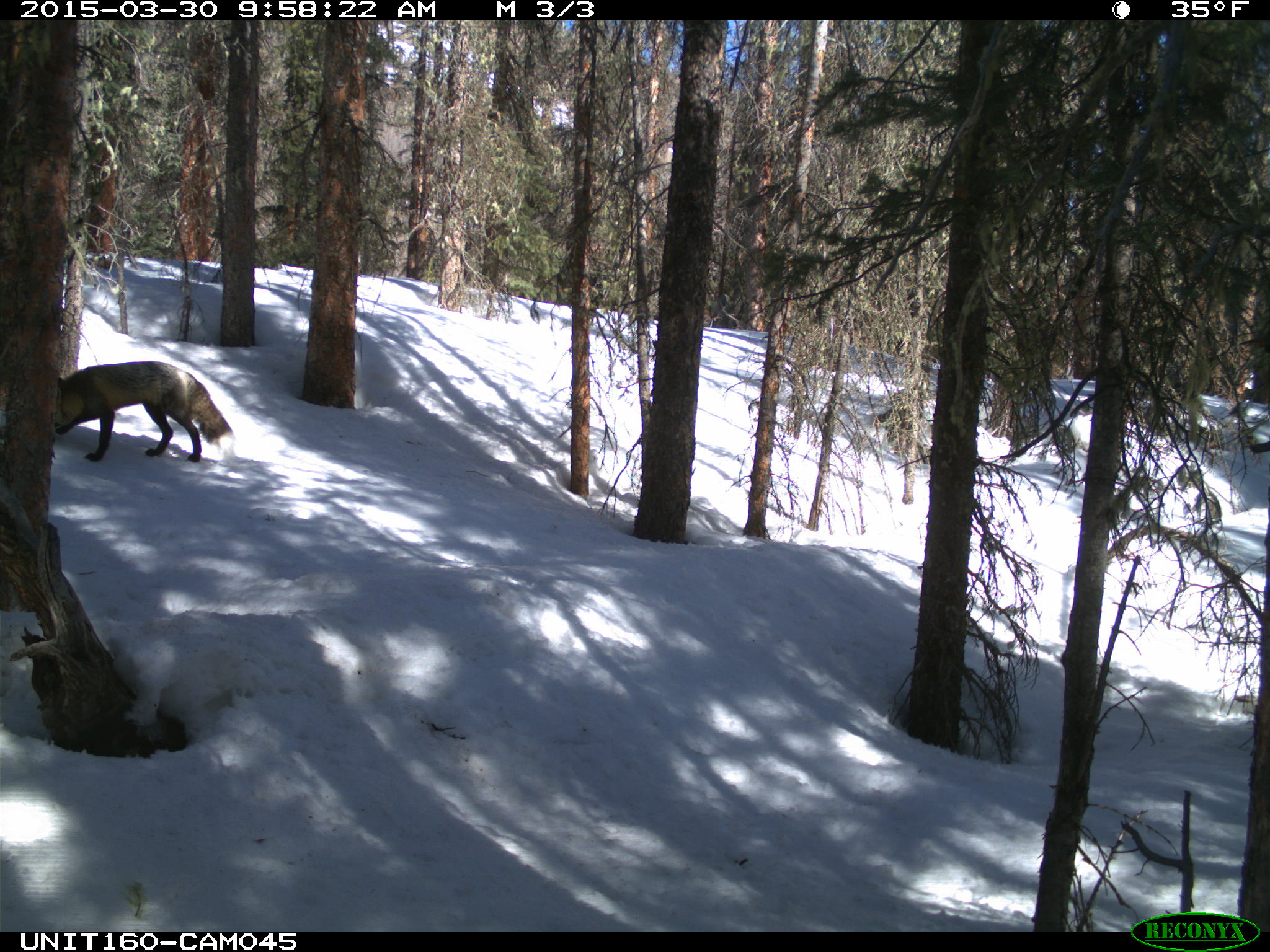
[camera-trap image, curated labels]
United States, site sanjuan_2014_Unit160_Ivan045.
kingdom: Animalia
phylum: Chordata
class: Mammalia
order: Carnivora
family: Canidae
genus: Vulpes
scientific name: Vulpes vulpes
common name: red fox